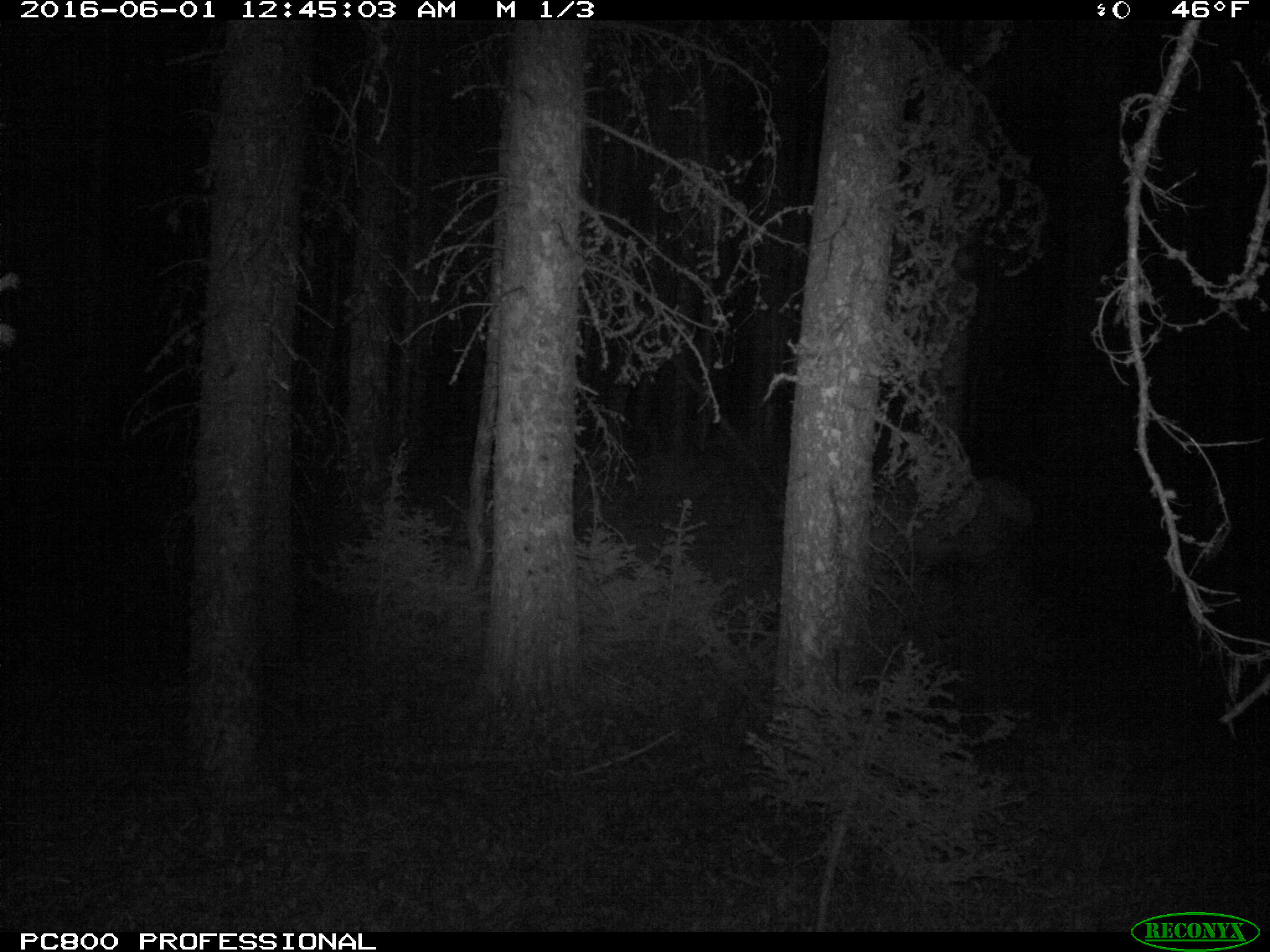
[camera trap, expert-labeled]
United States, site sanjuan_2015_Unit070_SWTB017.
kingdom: Animalia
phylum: Chordata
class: Mammalia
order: Artiodactyla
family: Cervidae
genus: Cervus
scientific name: Cervus elaphus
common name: red deer